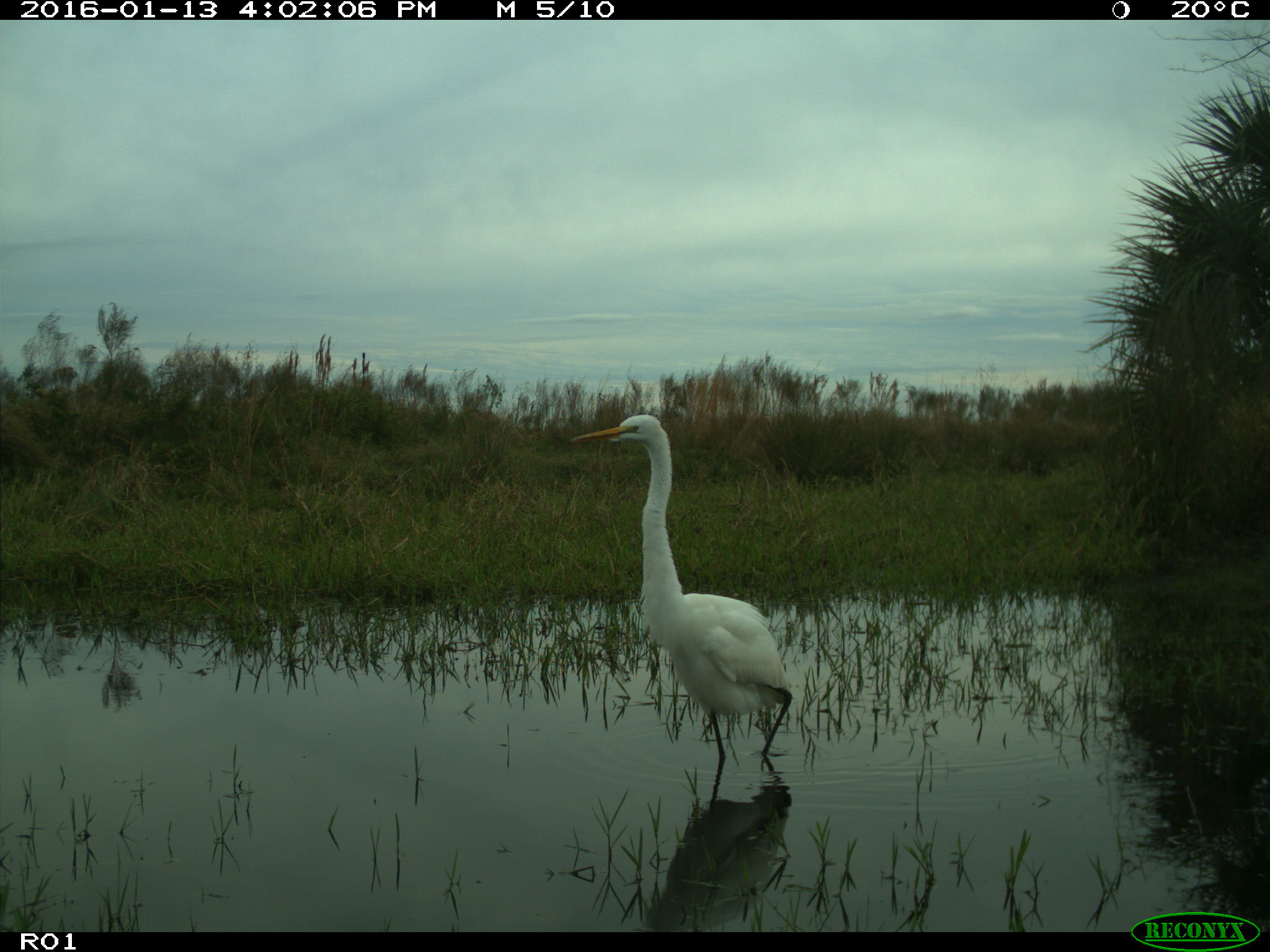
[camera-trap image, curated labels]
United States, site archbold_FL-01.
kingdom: Animalia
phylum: Chordata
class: Aves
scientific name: Aves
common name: birds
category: unidentified bird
Unidentified bird (birds) (Aves).